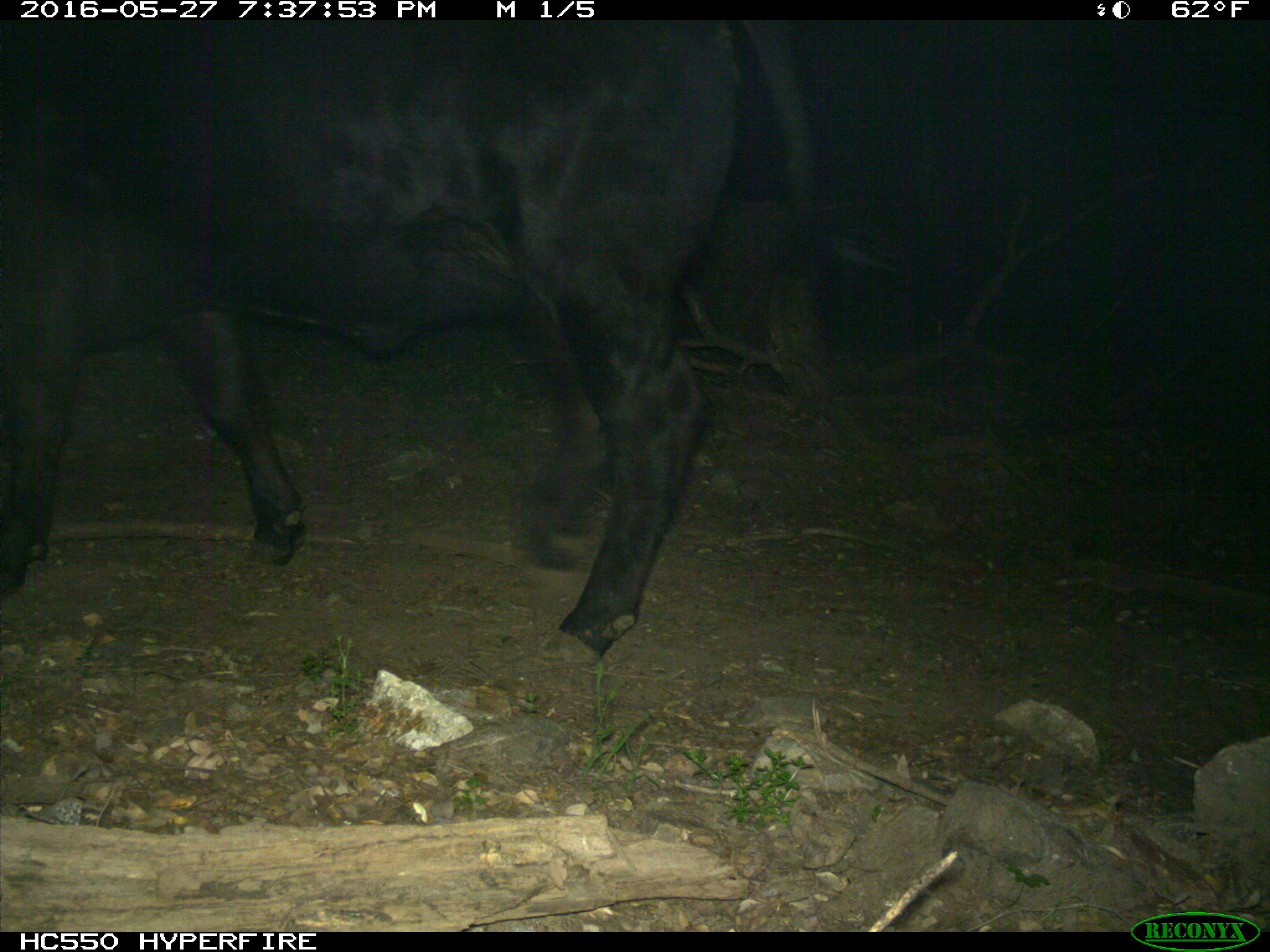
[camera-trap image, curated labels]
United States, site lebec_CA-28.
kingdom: Animalia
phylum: Chordata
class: Mammalia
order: Artiodactyla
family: Bovidae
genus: Bos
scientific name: Bos taurus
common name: domestic cow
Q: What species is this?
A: Bos taurus (domestic cow).